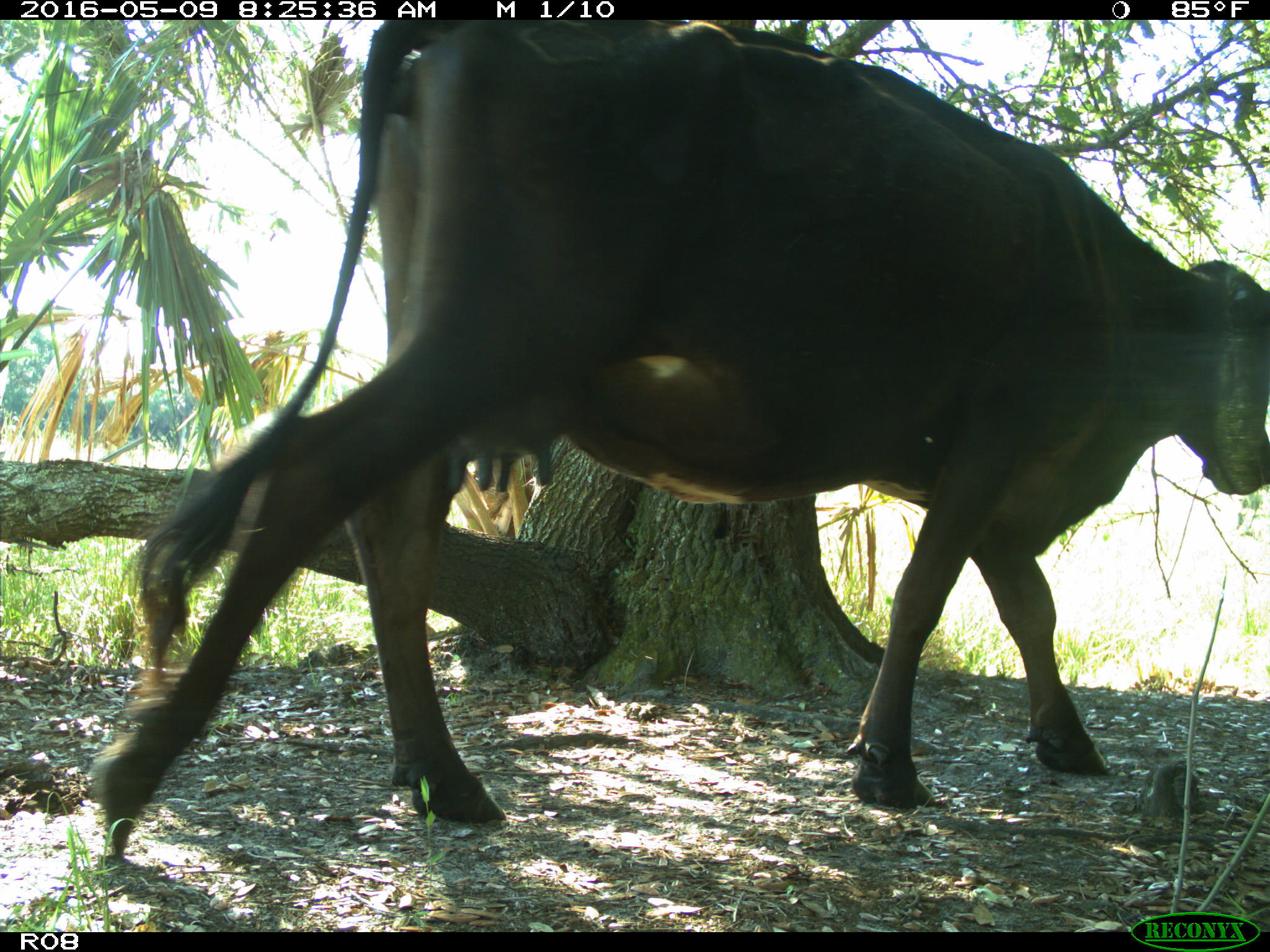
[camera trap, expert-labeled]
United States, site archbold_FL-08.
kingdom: Animalia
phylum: Chordata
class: Mammalia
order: Artiodactyla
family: Bovidae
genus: Bos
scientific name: Bos taurus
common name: domestic cow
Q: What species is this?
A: Bos taurus (domestic cow).